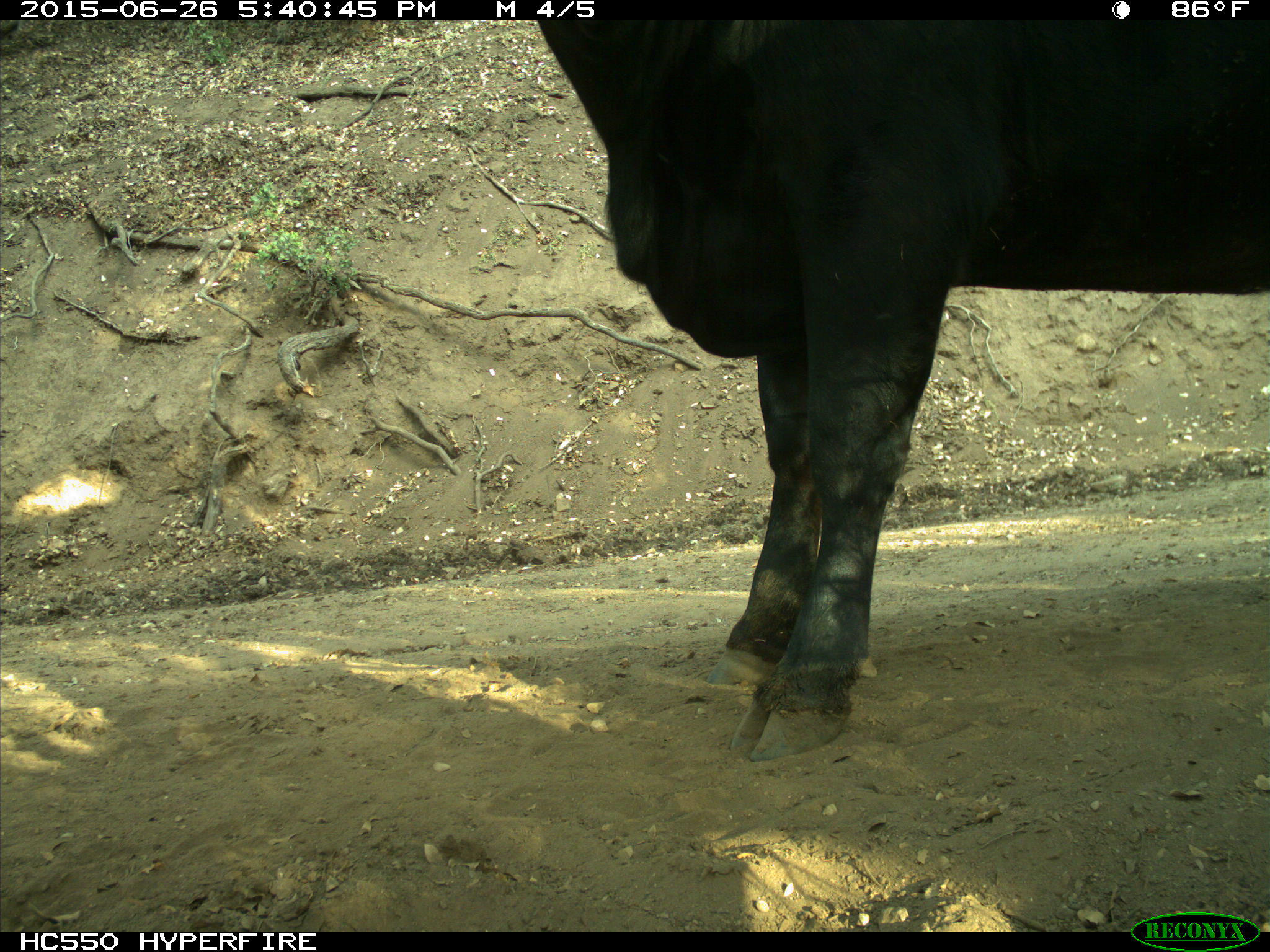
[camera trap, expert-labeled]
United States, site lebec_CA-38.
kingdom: Animalia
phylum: Chordata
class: Mammalia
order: Artiodactyla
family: Bovidae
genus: Bos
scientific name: Bos taurus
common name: domestic cow